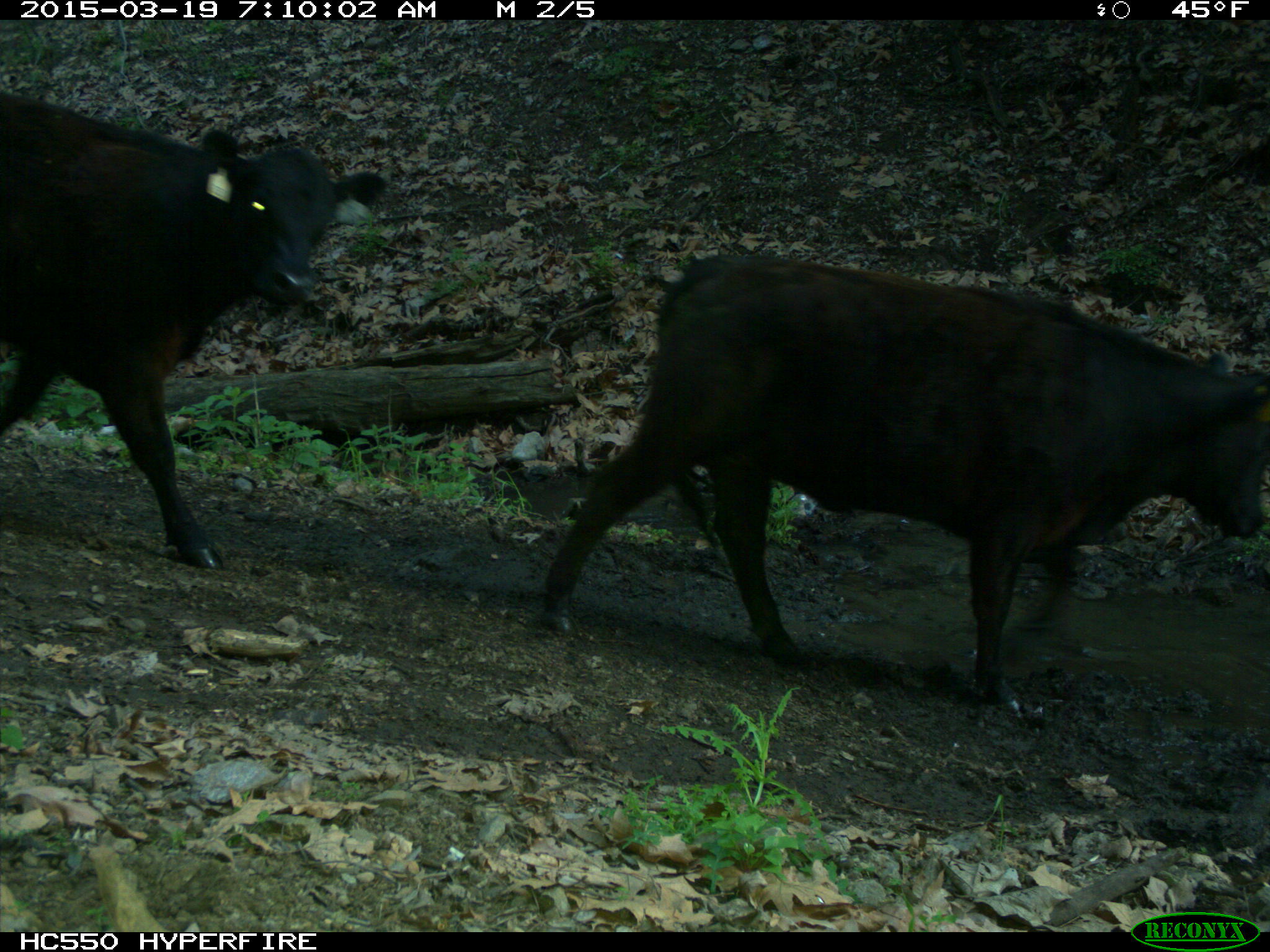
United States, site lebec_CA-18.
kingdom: Animalia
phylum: Chordata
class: Mammalia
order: Artiodactyla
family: Bovidae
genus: Bos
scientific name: Bos taurus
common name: domestic cow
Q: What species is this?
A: Bos taurus (domestic cow).